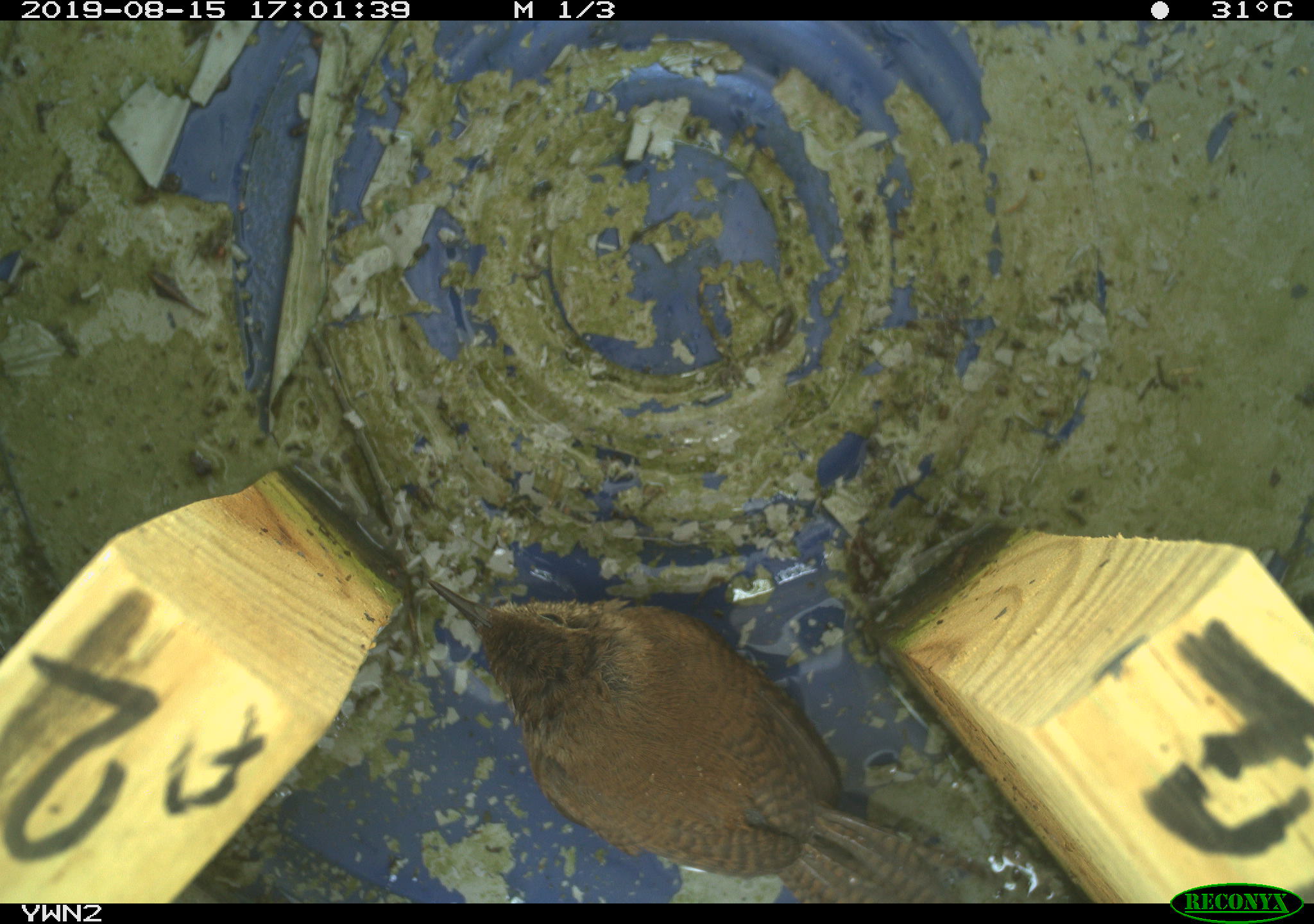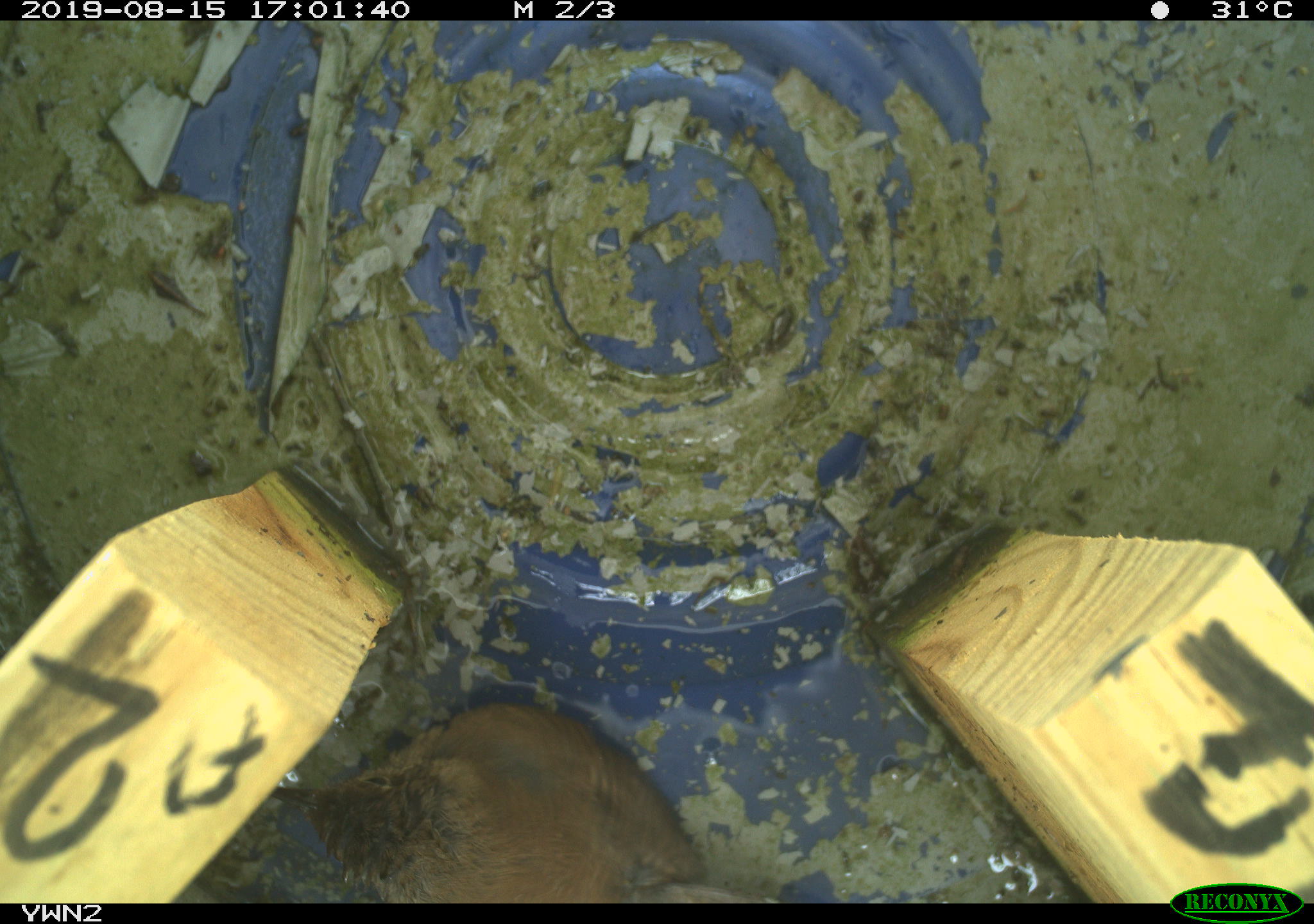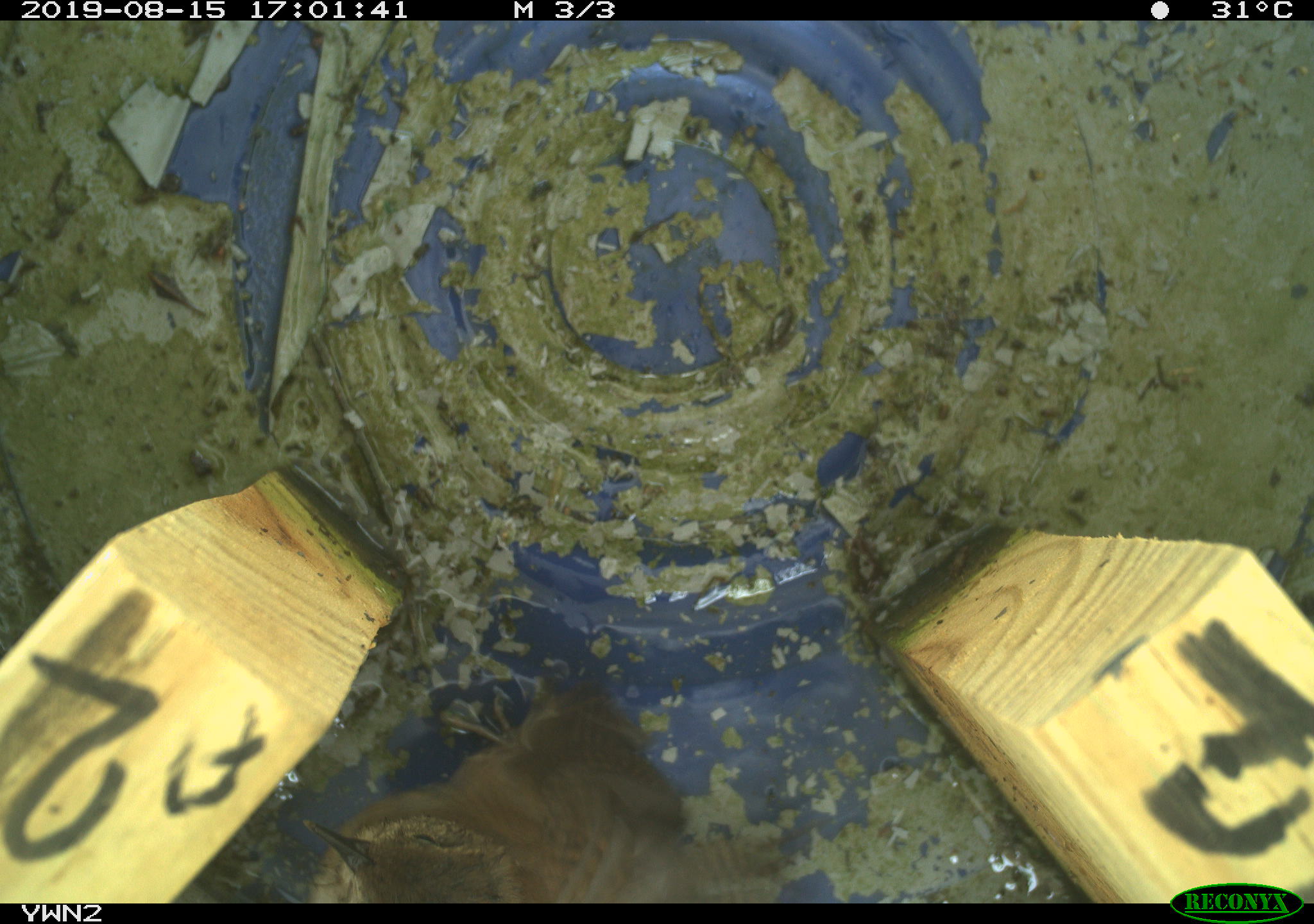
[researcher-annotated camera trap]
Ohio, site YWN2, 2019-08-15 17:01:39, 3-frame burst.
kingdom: Animalia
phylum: Chordata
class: Aves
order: Passeriformes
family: Troglodytidae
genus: Troglodytes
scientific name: Troglodytes aedon aedon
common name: northern house wren